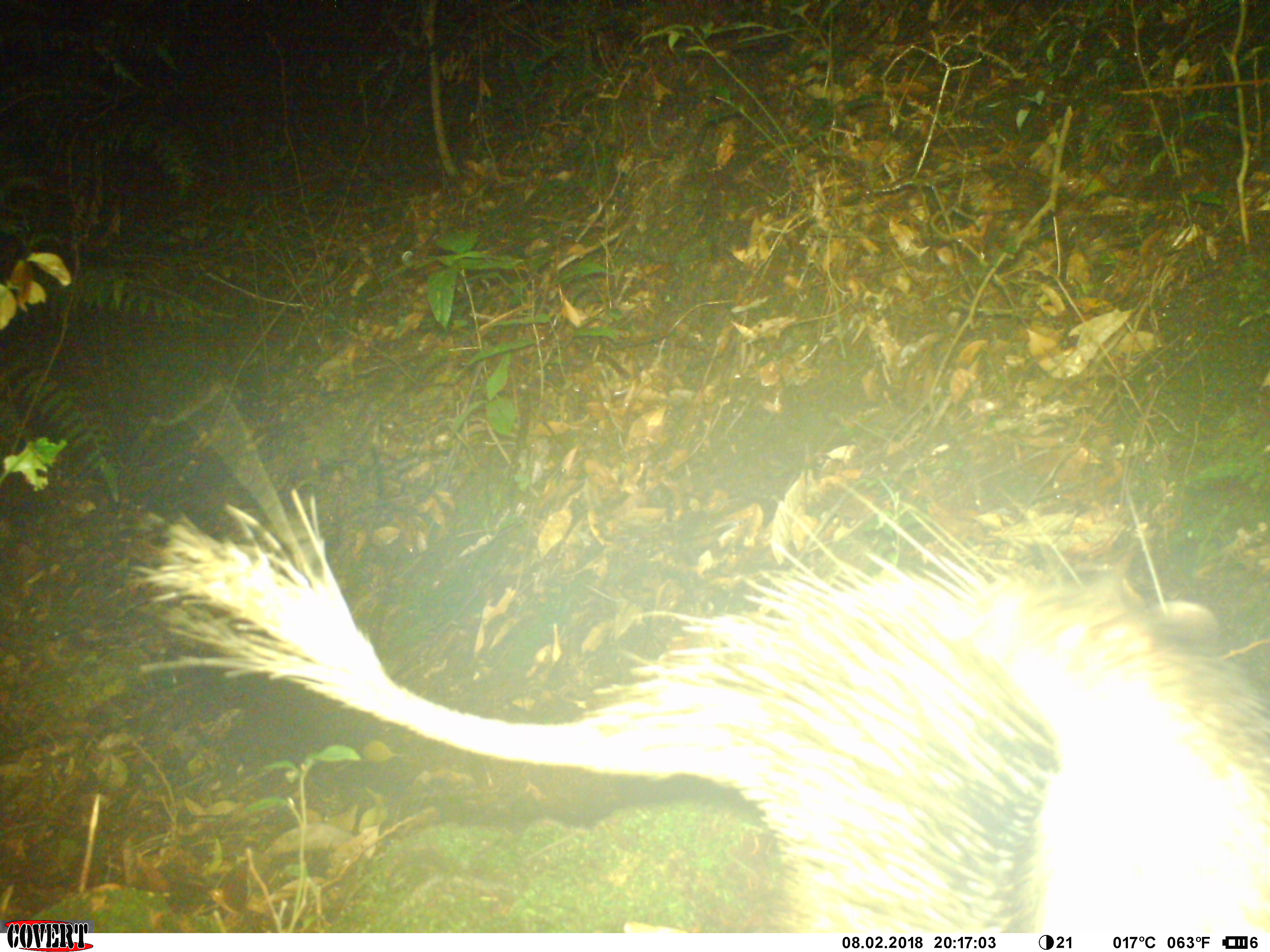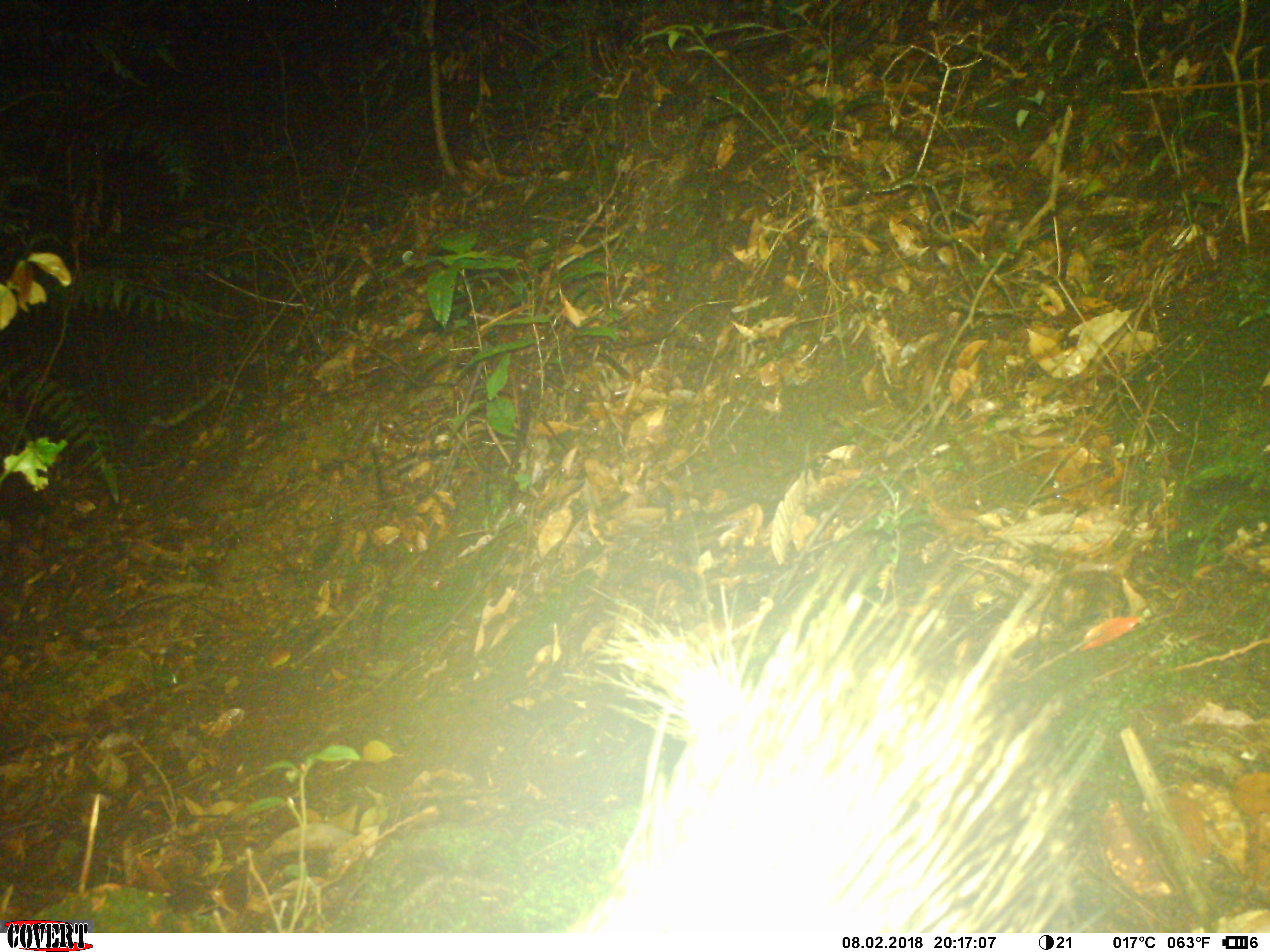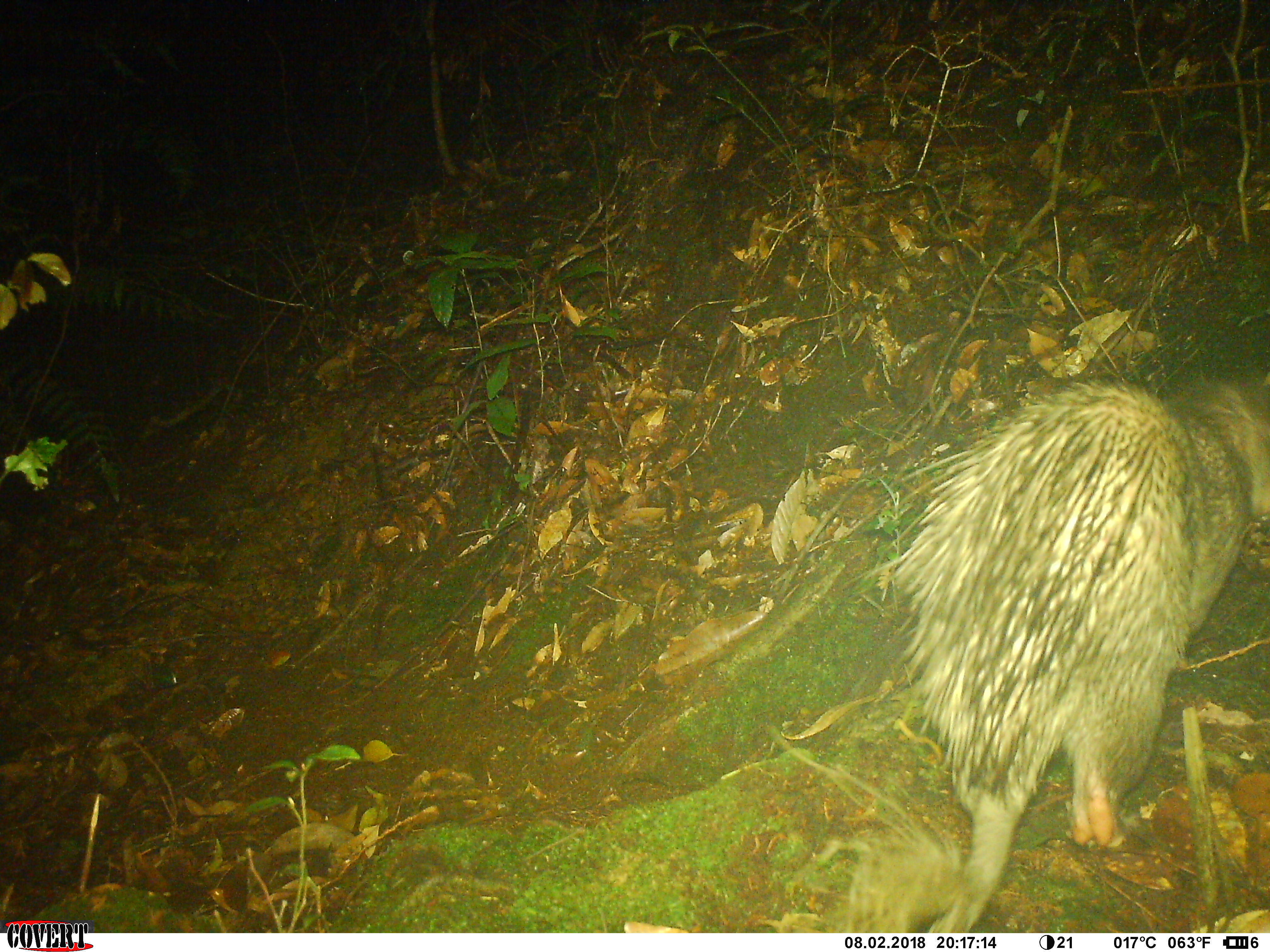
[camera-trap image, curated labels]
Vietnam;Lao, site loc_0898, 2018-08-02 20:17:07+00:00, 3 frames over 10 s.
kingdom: Animalia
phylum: Chordata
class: Mammalia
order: Rodentia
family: Hystricidae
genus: Atherurus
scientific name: Atherurus macrourus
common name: asiatic brush-tailed porcupine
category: asiatic brush tailed porcupine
Asiatic brush tailed porcupine (asiatic brush-tailed porcupine) (Atherurus macrourus). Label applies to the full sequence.